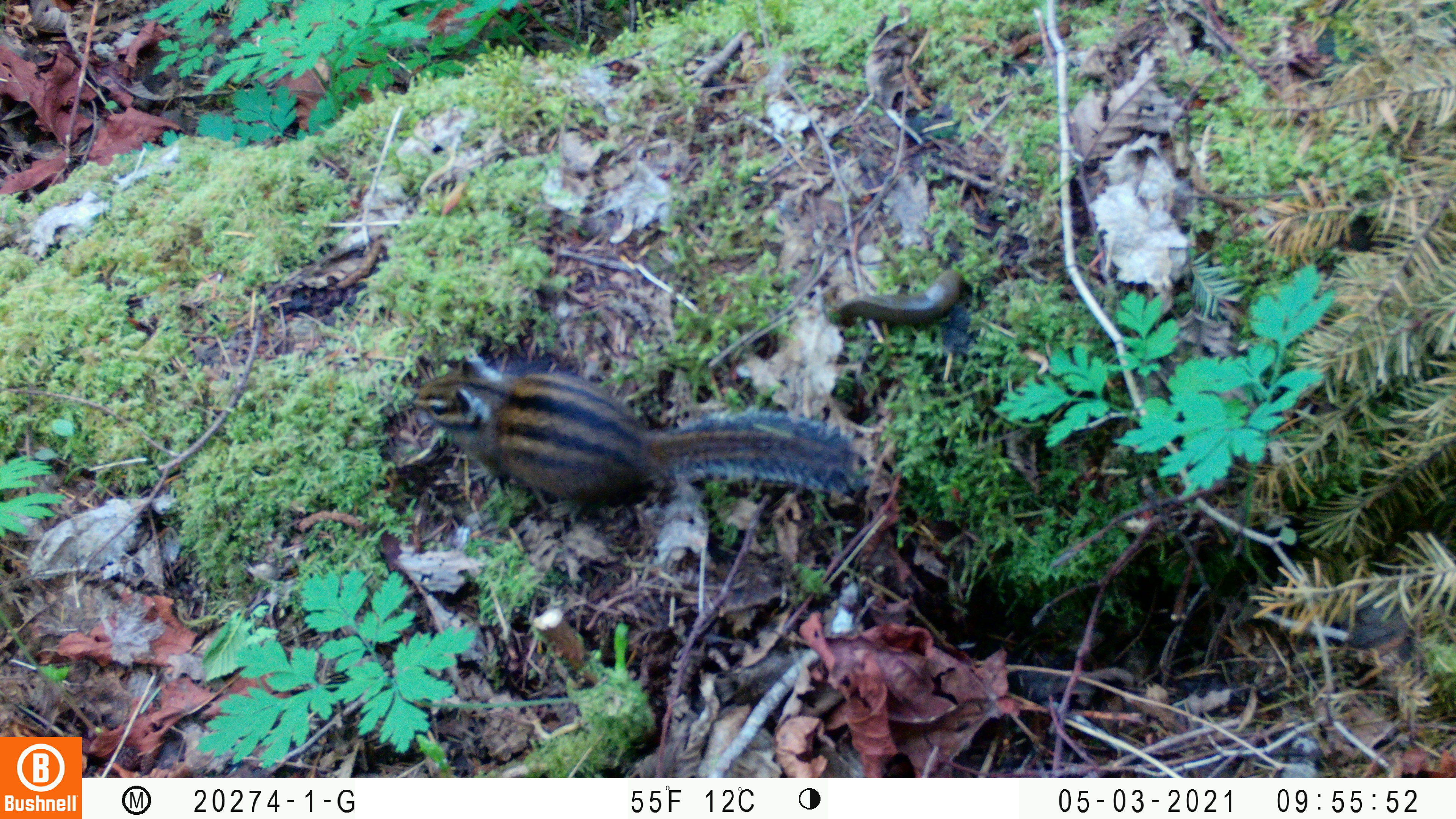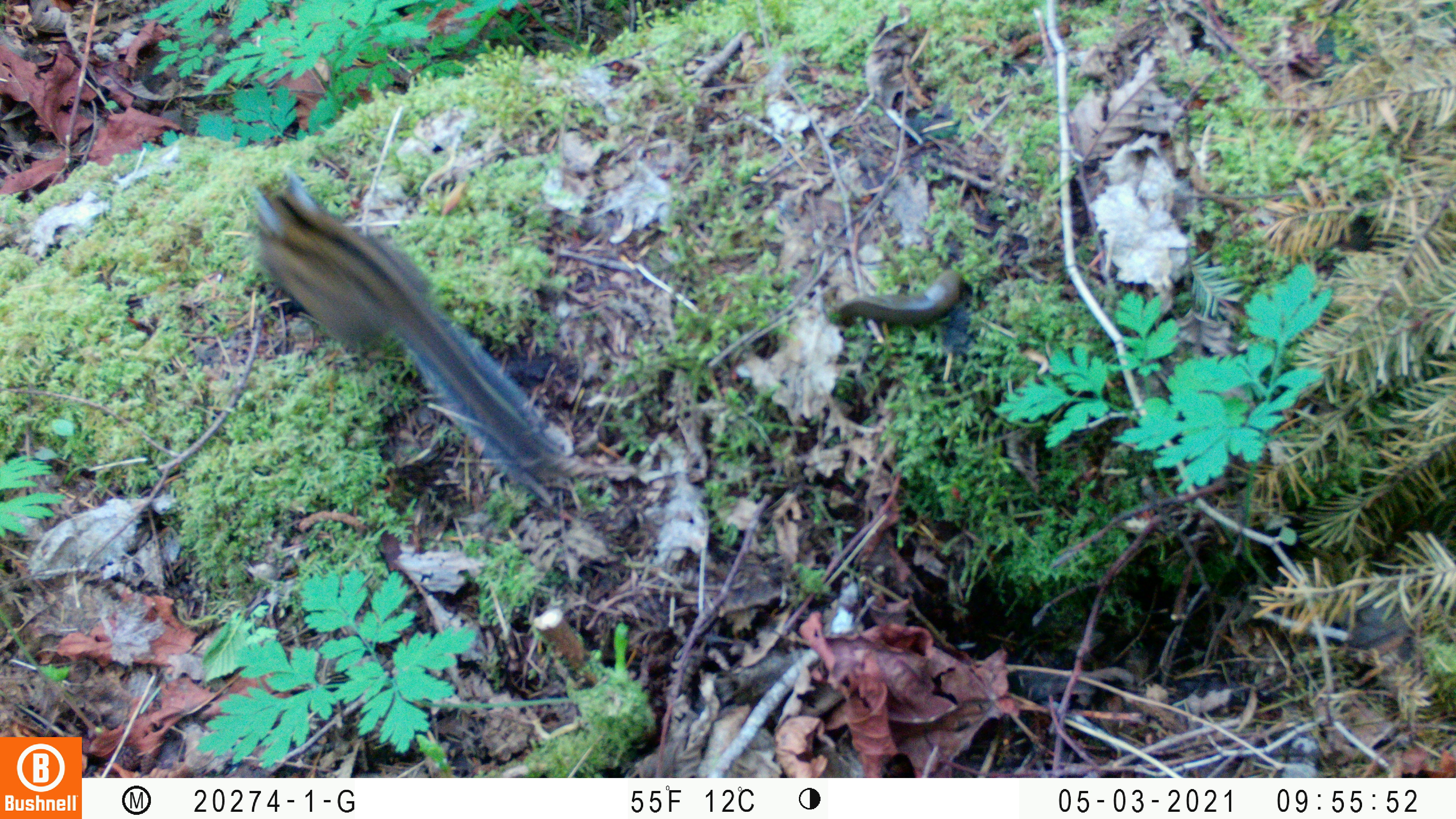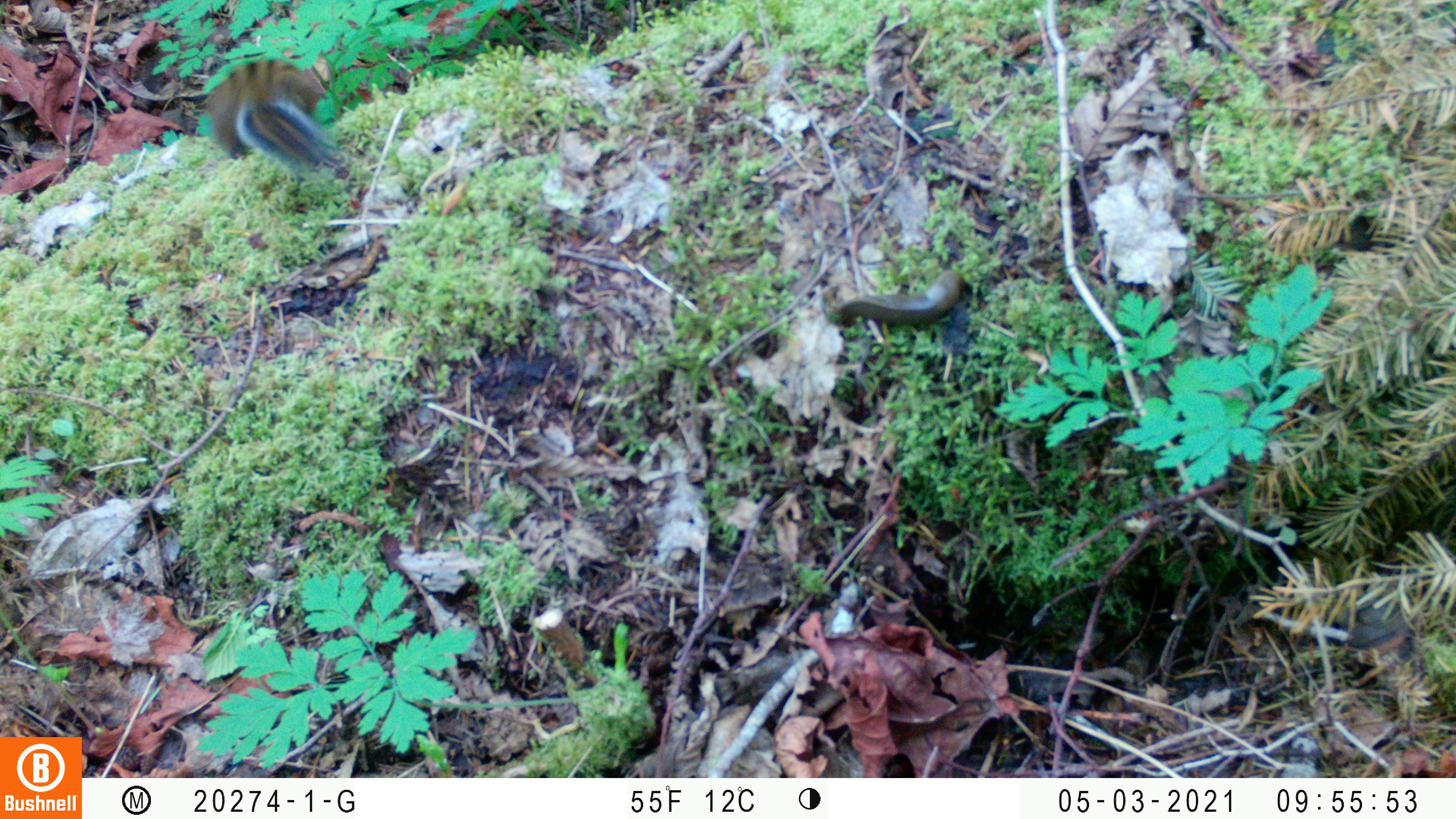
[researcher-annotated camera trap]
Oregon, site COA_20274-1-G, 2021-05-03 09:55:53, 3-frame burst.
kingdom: Animalia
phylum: Chordata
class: Mammalia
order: Rodentia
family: Sciuridae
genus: Neotamias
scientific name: Neotamias townsendii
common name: townsend's chipmunk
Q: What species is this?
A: Townsend's chipmunk (Neotamias townsendii).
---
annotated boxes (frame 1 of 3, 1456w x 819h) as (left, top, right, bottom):
townsend's chipmunk: (406, 345, 866, 523)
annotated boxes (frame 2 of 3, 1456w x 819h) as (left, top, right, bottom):
townsend's chipmunk: (242, 177, 559, 484)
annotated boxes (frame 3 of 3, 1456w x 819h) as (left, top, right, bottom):
townsend's chipmunk: (202, 57, 342, 172)